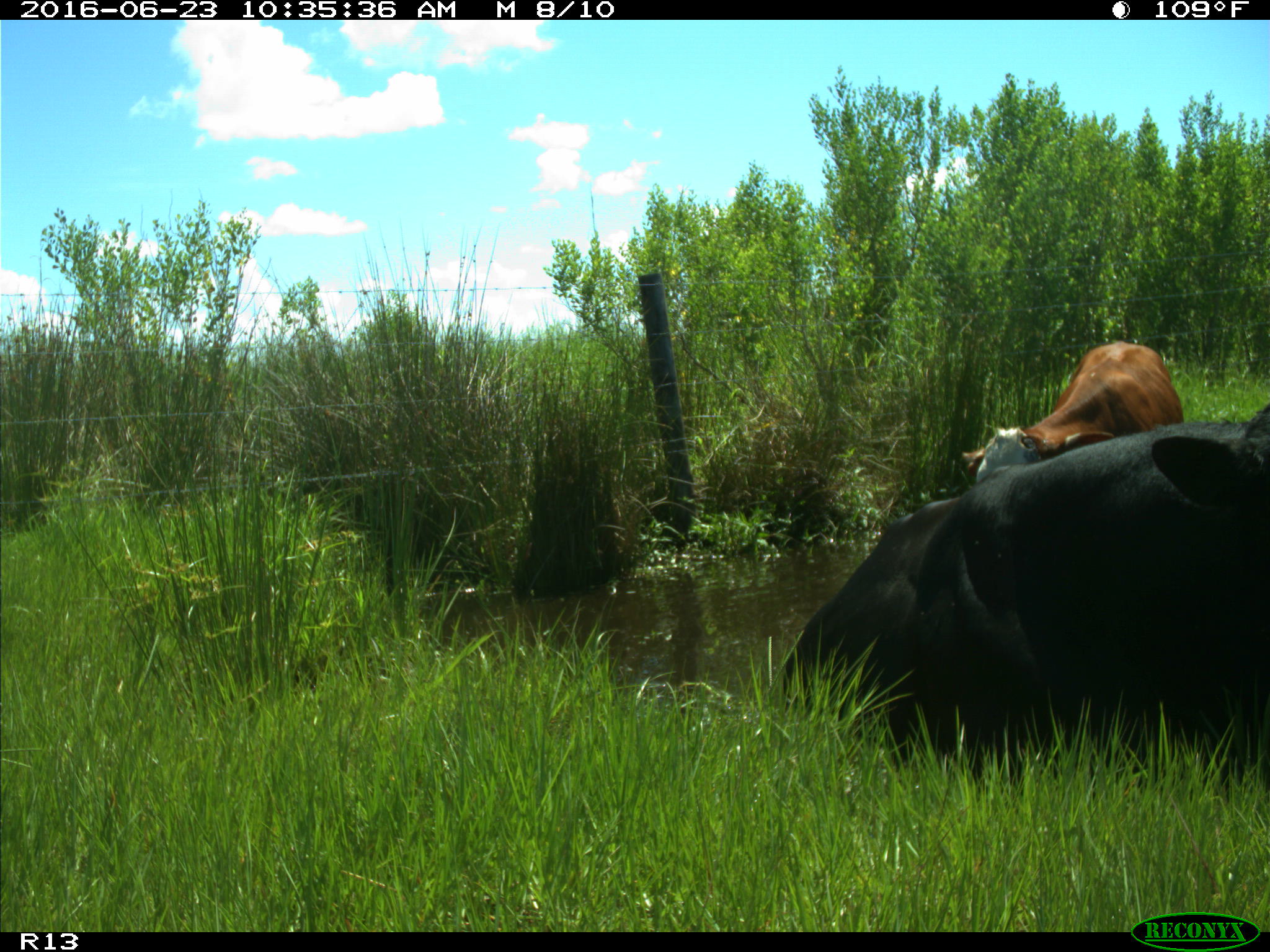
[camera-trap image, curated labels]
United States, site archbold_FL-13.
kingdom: Animalia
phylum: Chordata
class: Mammalia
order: Artiodactyla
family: Bovidae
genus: Bos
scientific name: Bos taurus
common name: domestic cow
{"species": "Bos taurus (domestic cow)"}